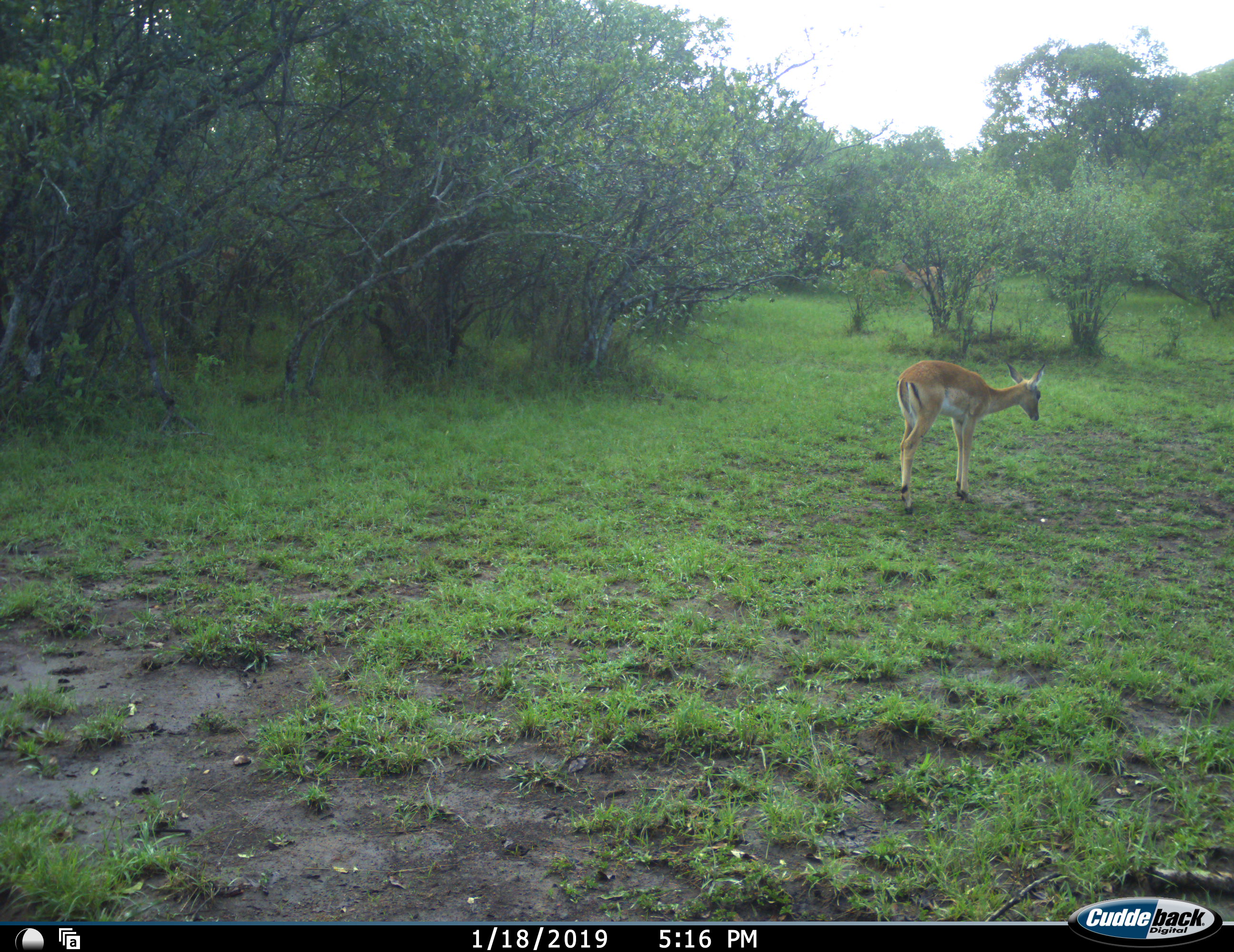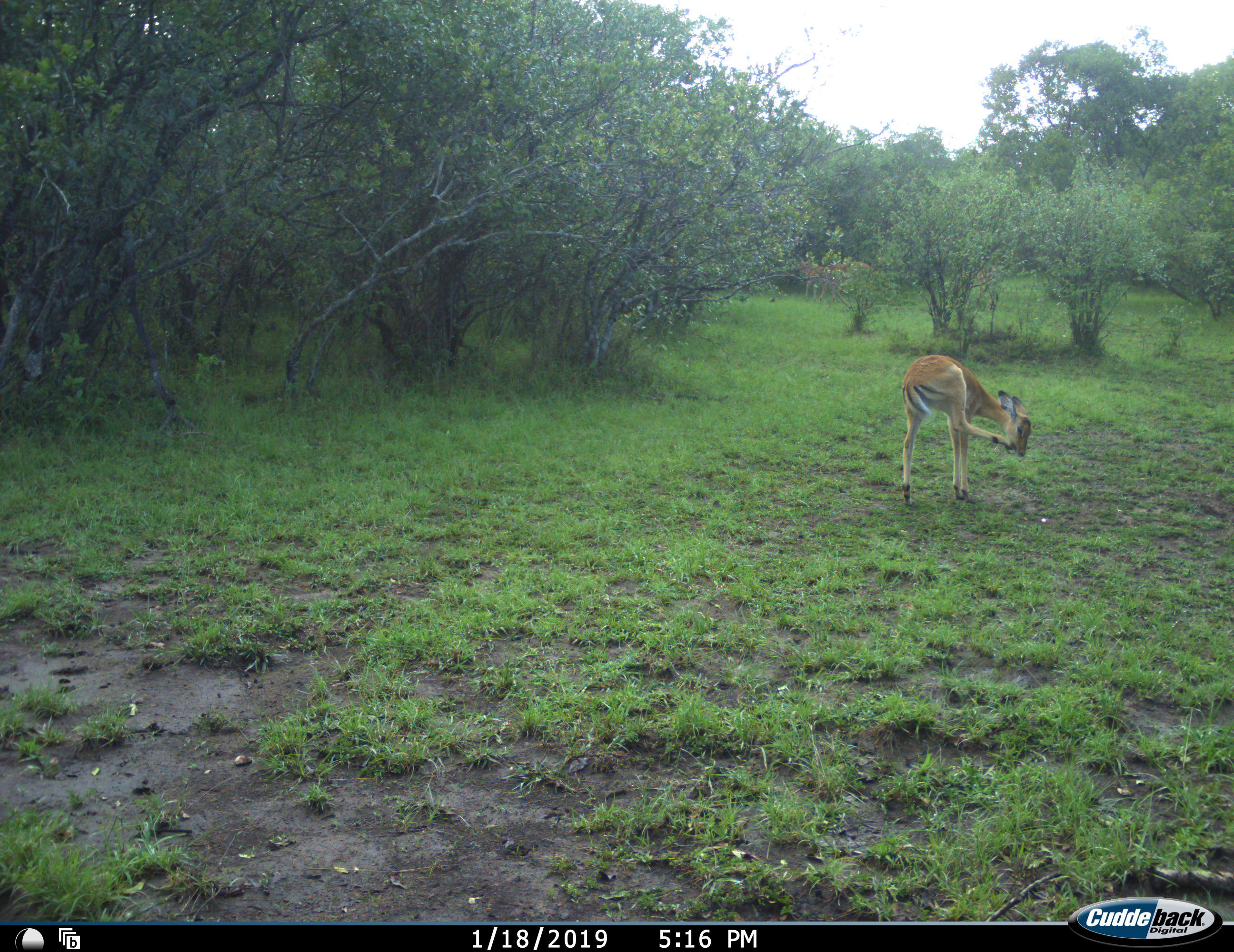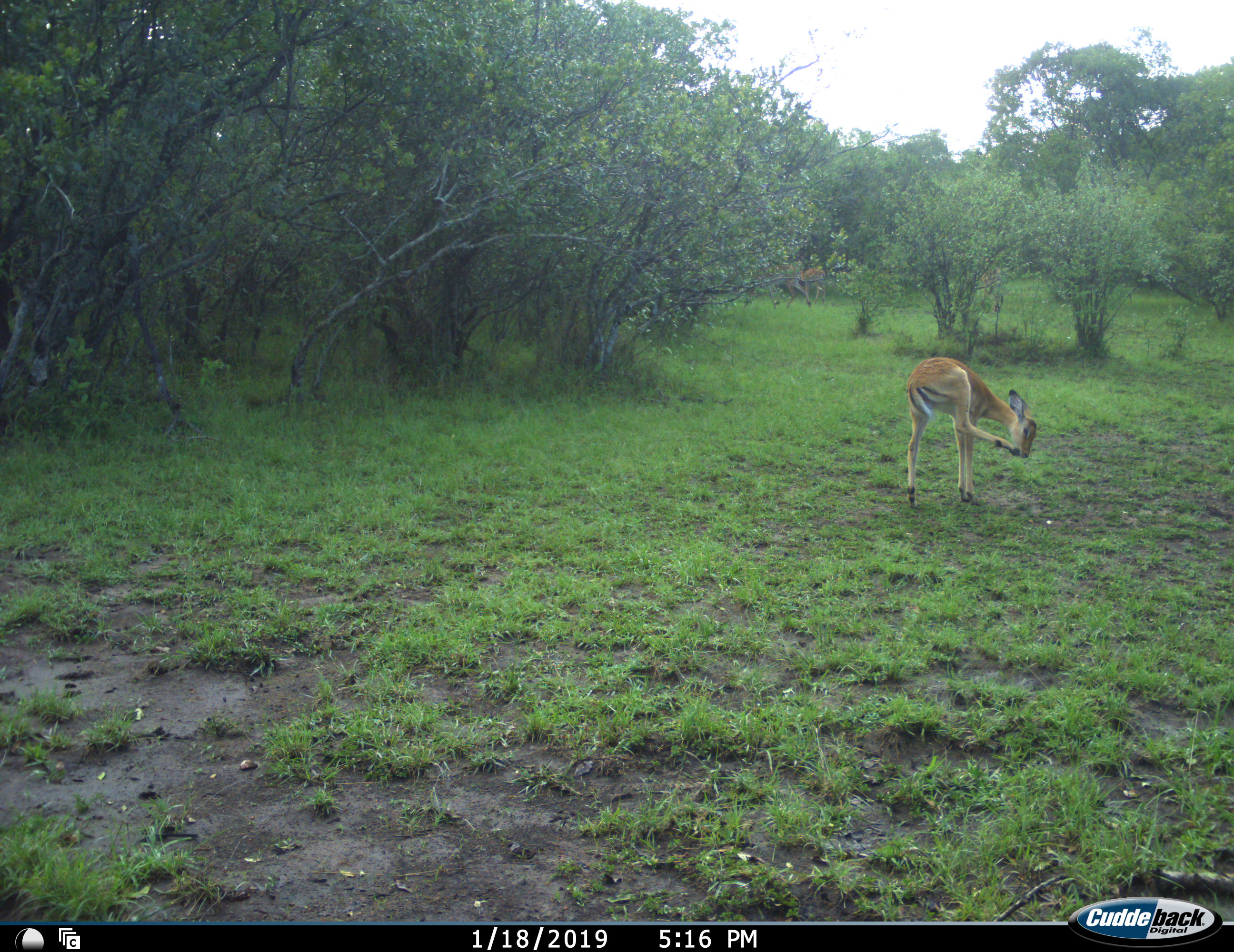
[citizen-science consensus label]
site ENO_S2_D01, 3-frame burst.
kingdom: Animalia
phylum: Chordata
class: Mammalia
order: Artiodactyla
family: Bovidae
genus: Aepyceros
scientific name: Aepyceros melampus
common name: impala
Impala (Aepyceros melampus), count 4. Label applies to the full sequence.